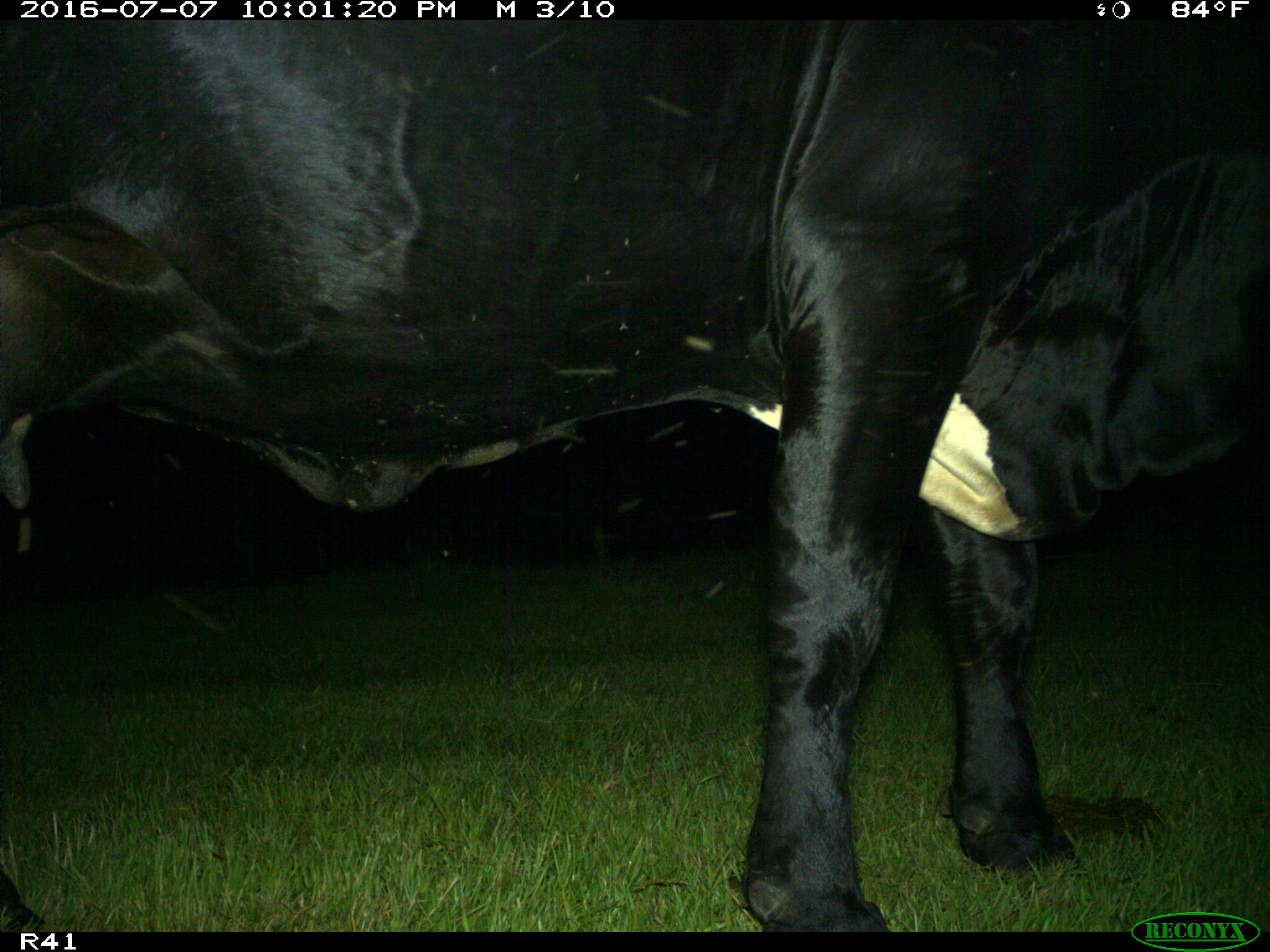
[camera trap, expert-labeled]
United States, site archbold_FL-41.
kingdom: Animalia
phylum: Chordata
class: Mammalia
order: Artiodactyla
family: Bovidae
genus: Bos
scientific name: Bos taurus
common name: domestic cow